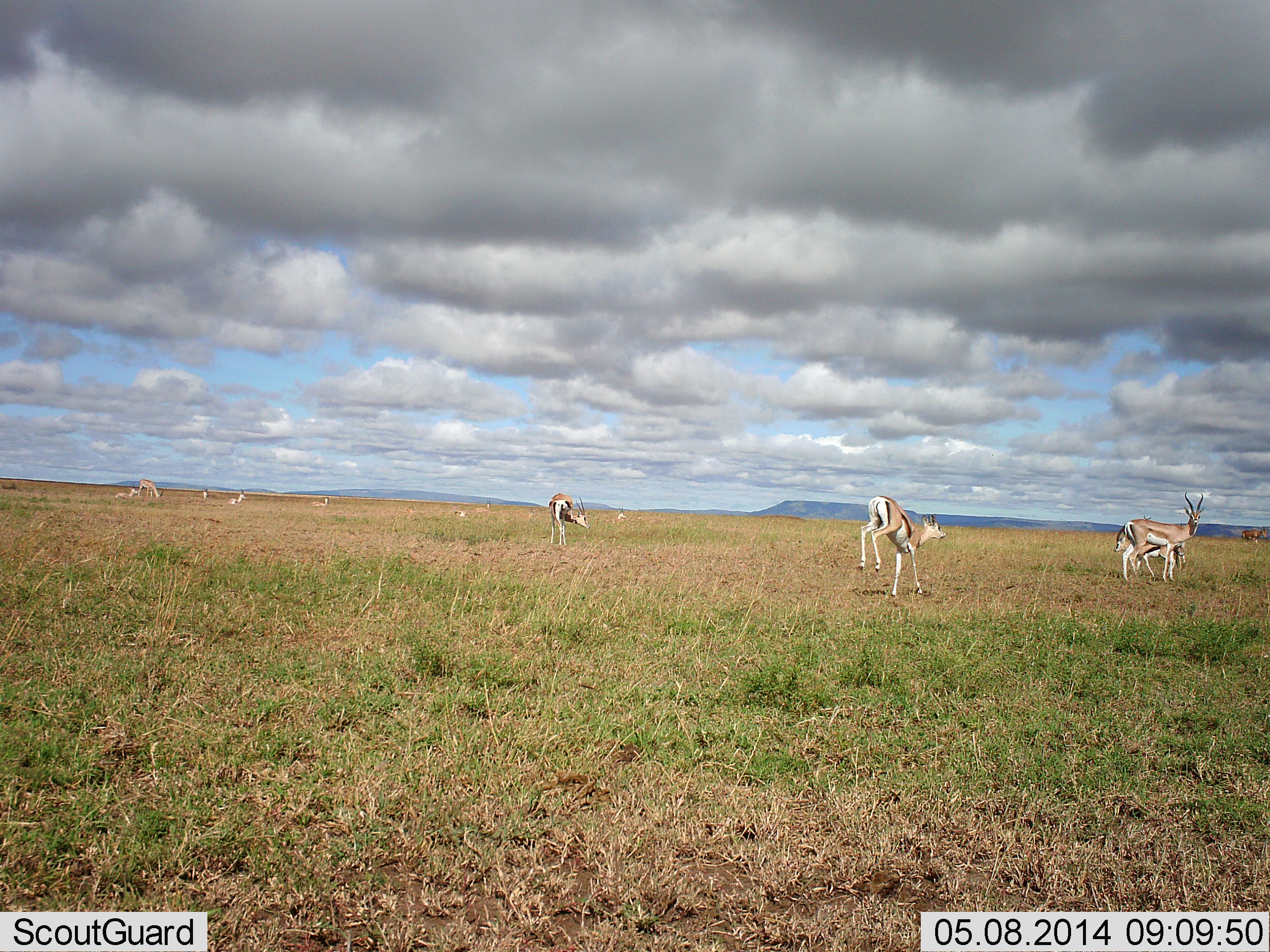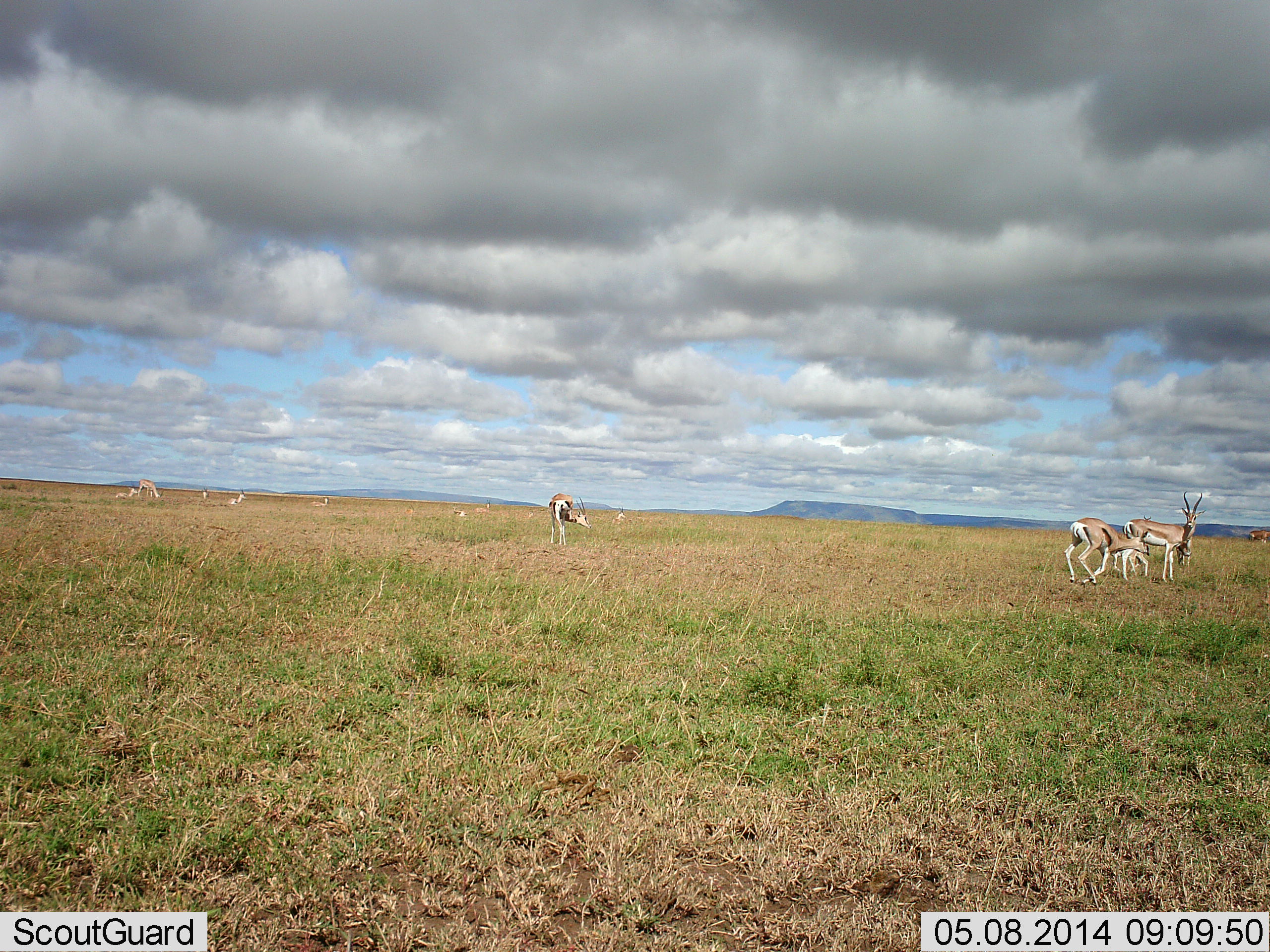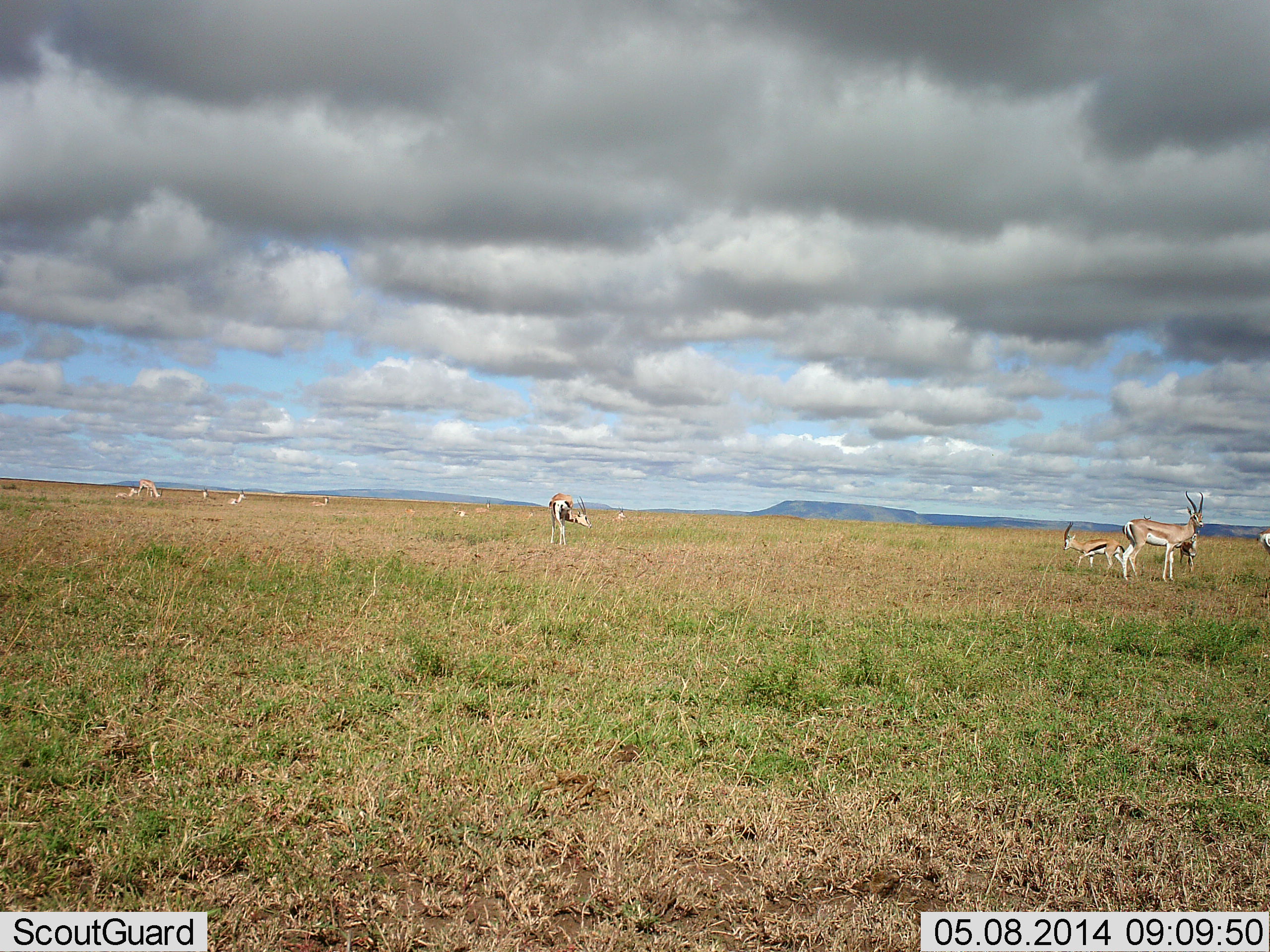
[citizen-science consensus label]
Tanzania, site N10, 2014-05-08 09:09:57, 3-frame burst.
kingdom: Animalia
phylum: Chordata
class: Mammalia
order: Artiodactyla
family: Bovidae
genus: Eudorcas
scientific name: Eudorcas thomsonii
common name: thomson's gazelle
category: gazellethomsons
Gazellethomsons (thomson's gazelle) (Eudorcas thomsonii), count 10. Behavior (volunteer vote fractions): standing 69%, resting 23%, moving 77%, interacting 23%. Young present (vote fraction): 23%. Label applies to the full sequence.